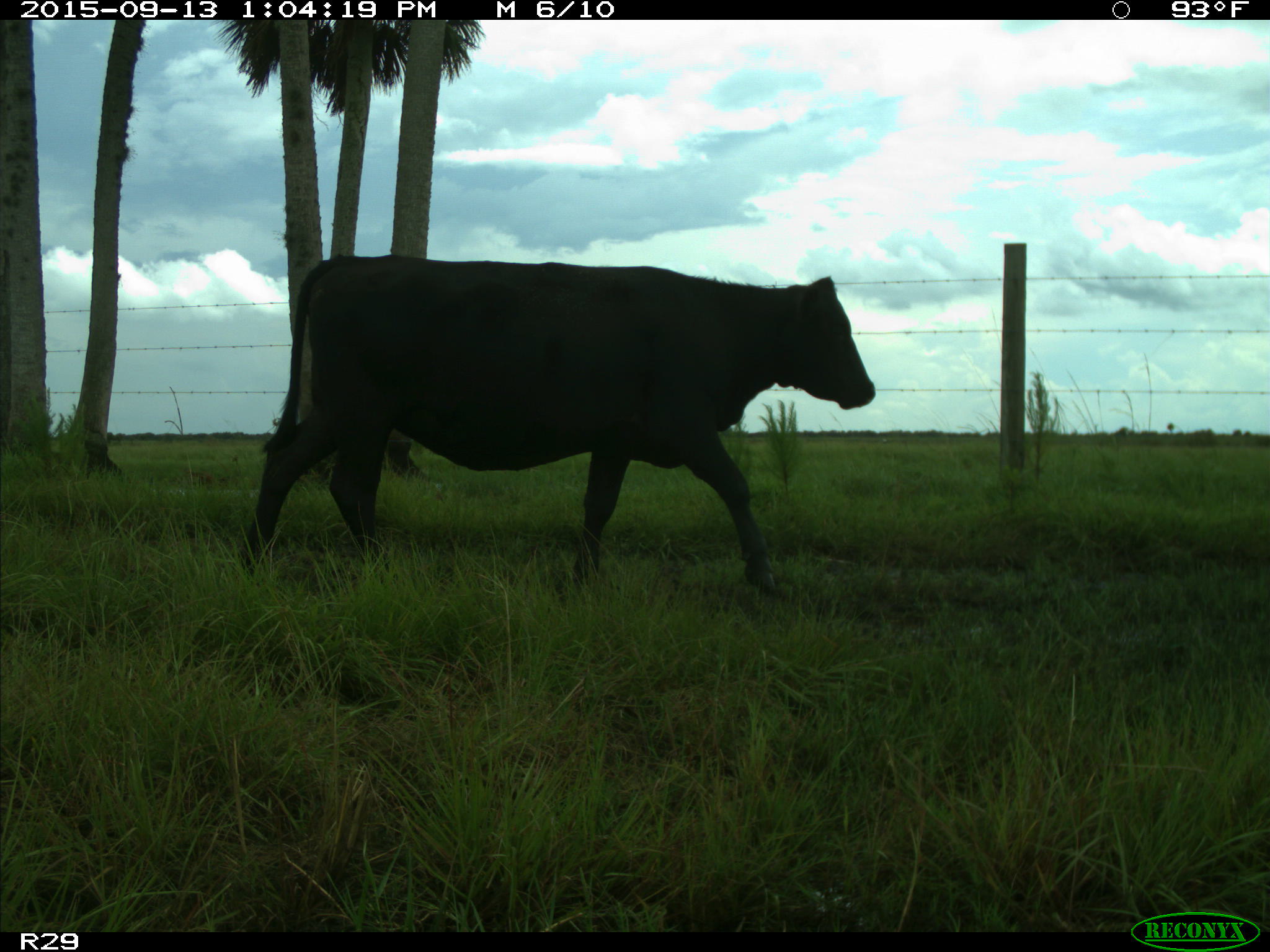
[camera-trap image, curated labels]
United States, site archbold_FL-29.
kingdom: Animalia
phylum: Chordata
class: Mammalia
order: Artiodactyla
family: Bovidae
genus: Bos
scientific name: Bos taurus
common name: domestic cow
Bos taurus (domestic cow).